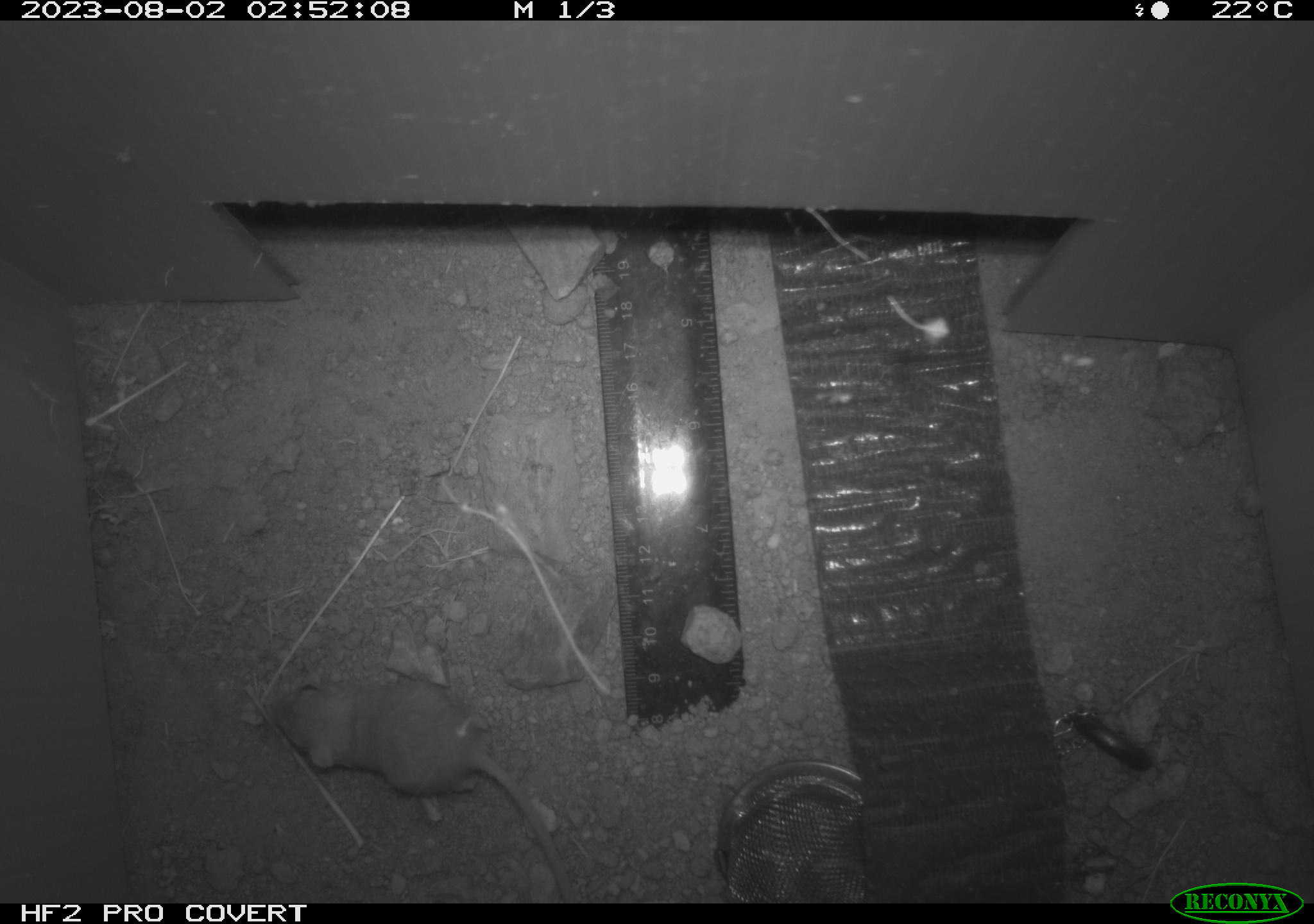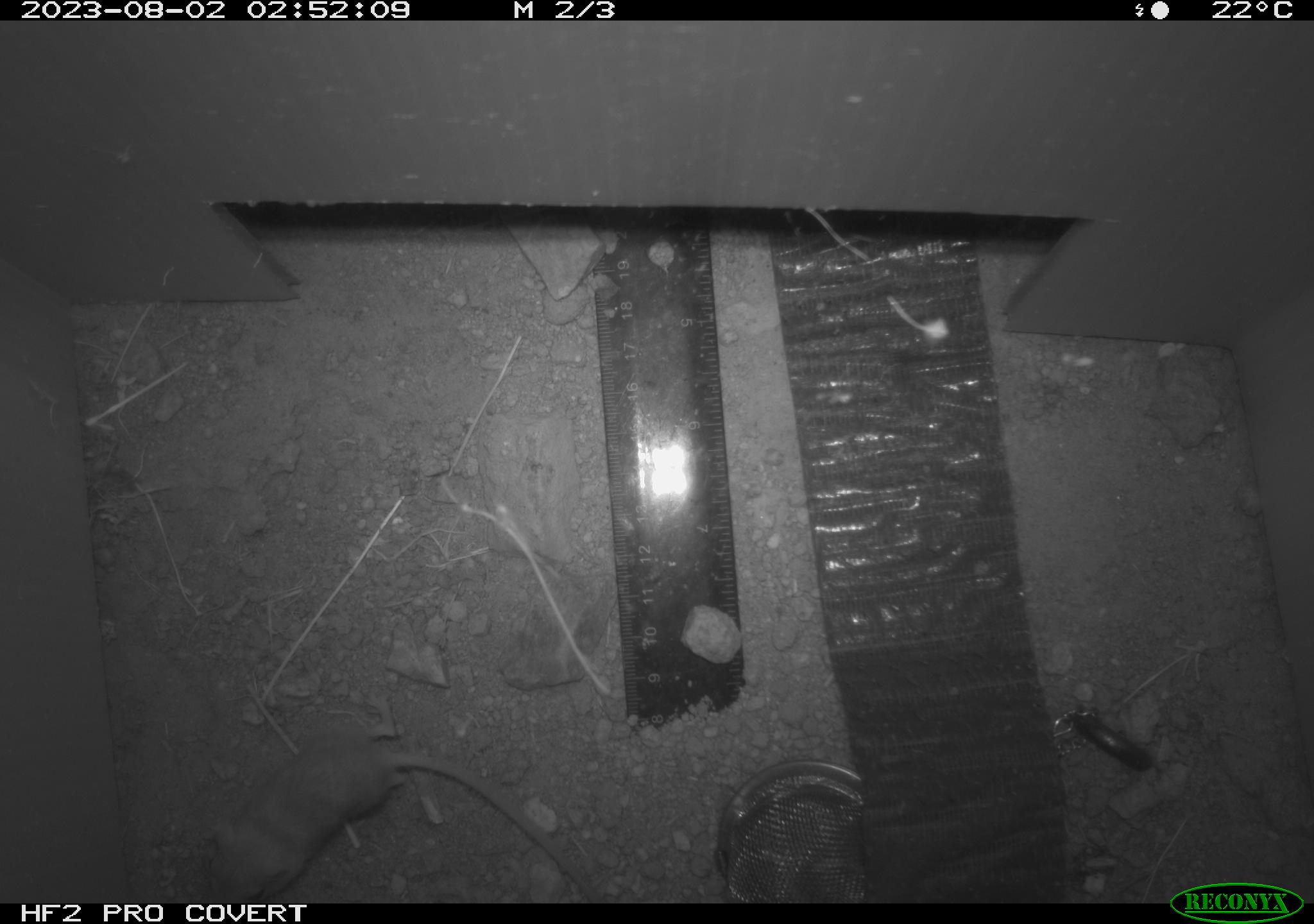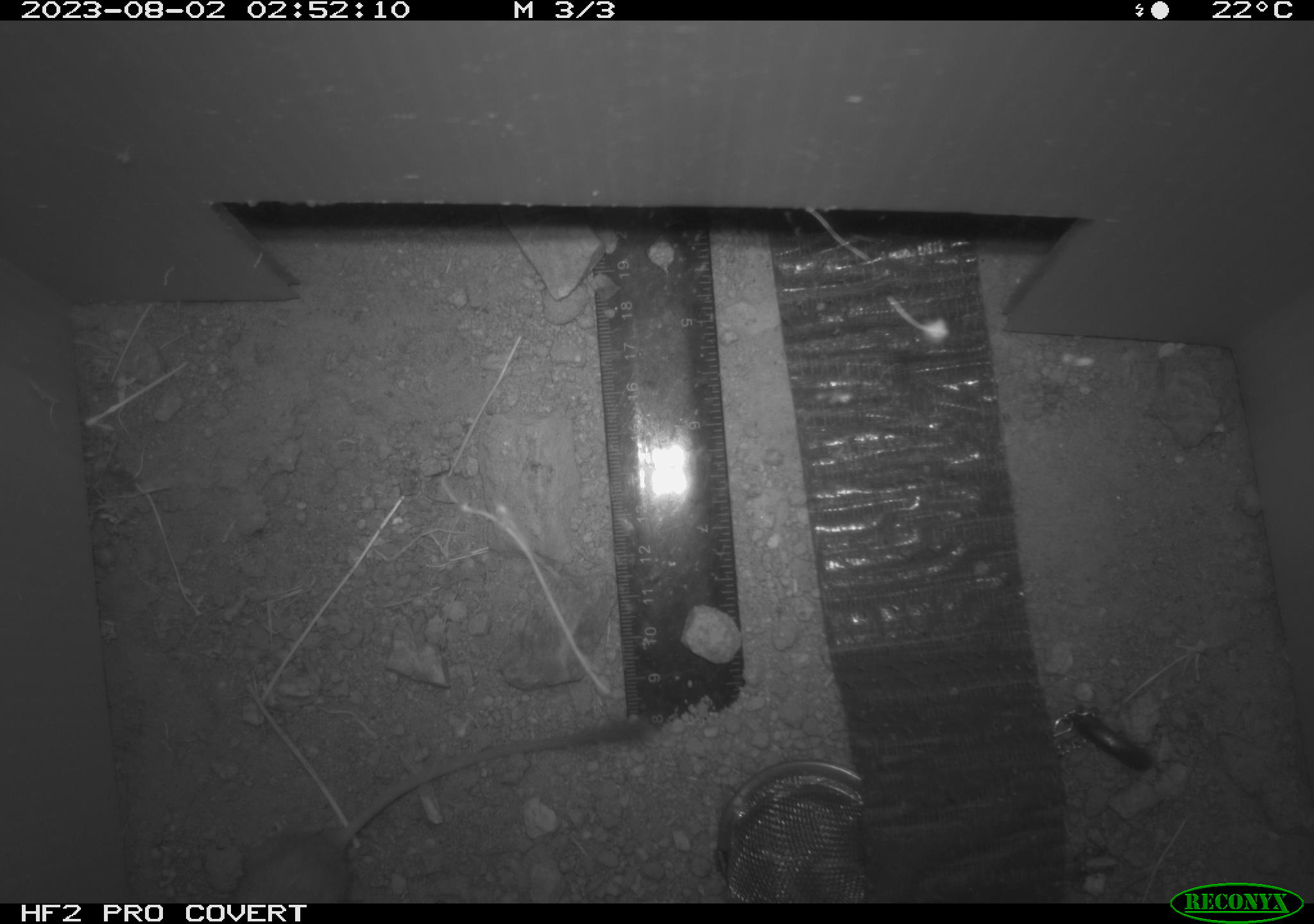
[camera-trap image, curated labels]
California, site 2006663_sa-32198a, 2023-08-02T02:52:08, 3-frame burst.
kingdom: Animalia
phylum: Chordata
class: Mammalia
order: Rodentia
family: Heteromyidae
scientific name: Heteromyidae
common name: kangaroo rats and pocket mice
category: heteromyidae family